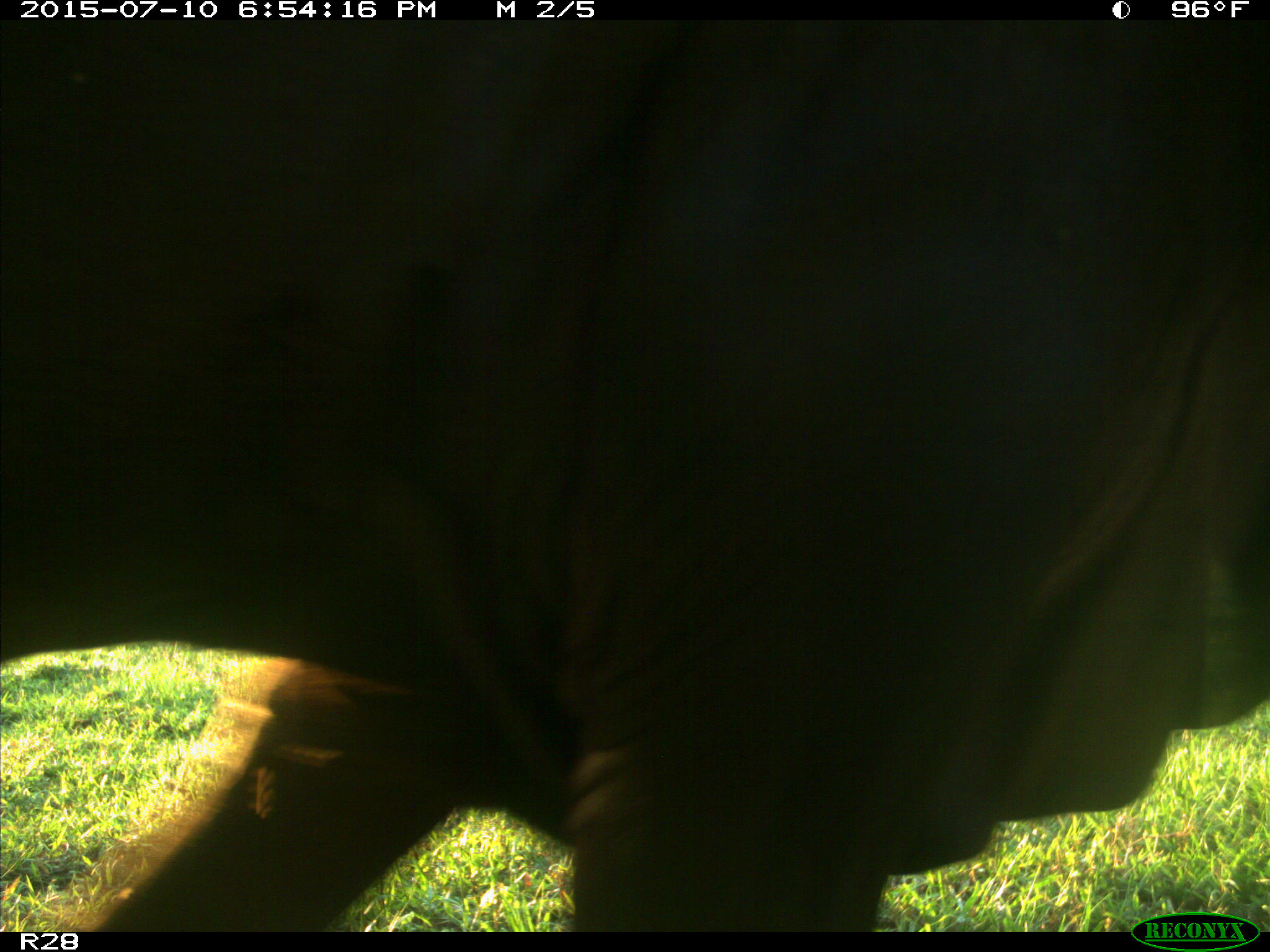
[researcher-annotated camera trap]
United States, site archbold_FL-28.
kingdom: Animalia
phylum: Chordata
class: Mammalia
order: Artiodactyla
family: Bovidae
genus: Bos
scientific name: Bos taurus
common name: domestic cow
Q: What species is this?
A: Bos taurus (domestic cow).